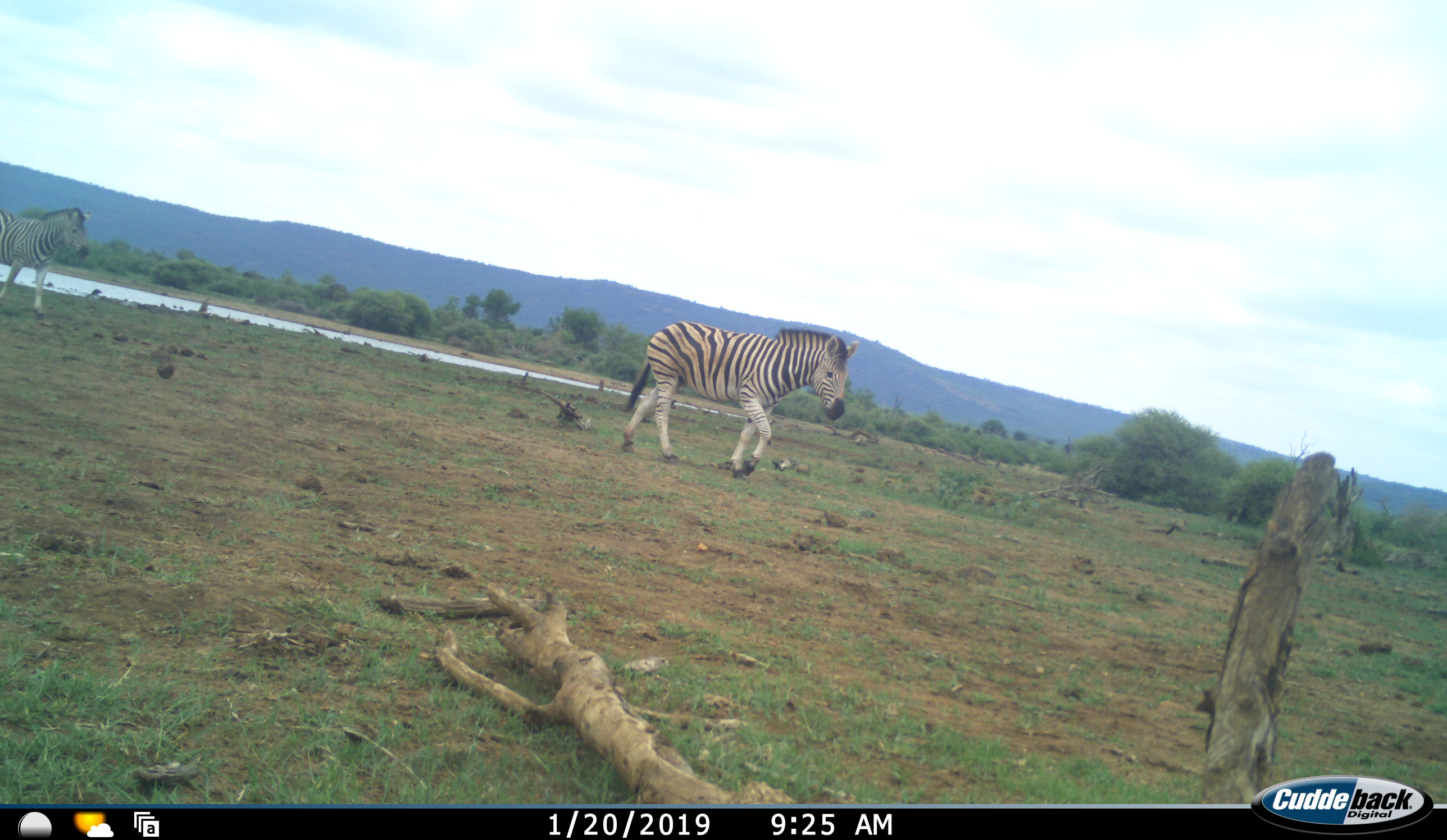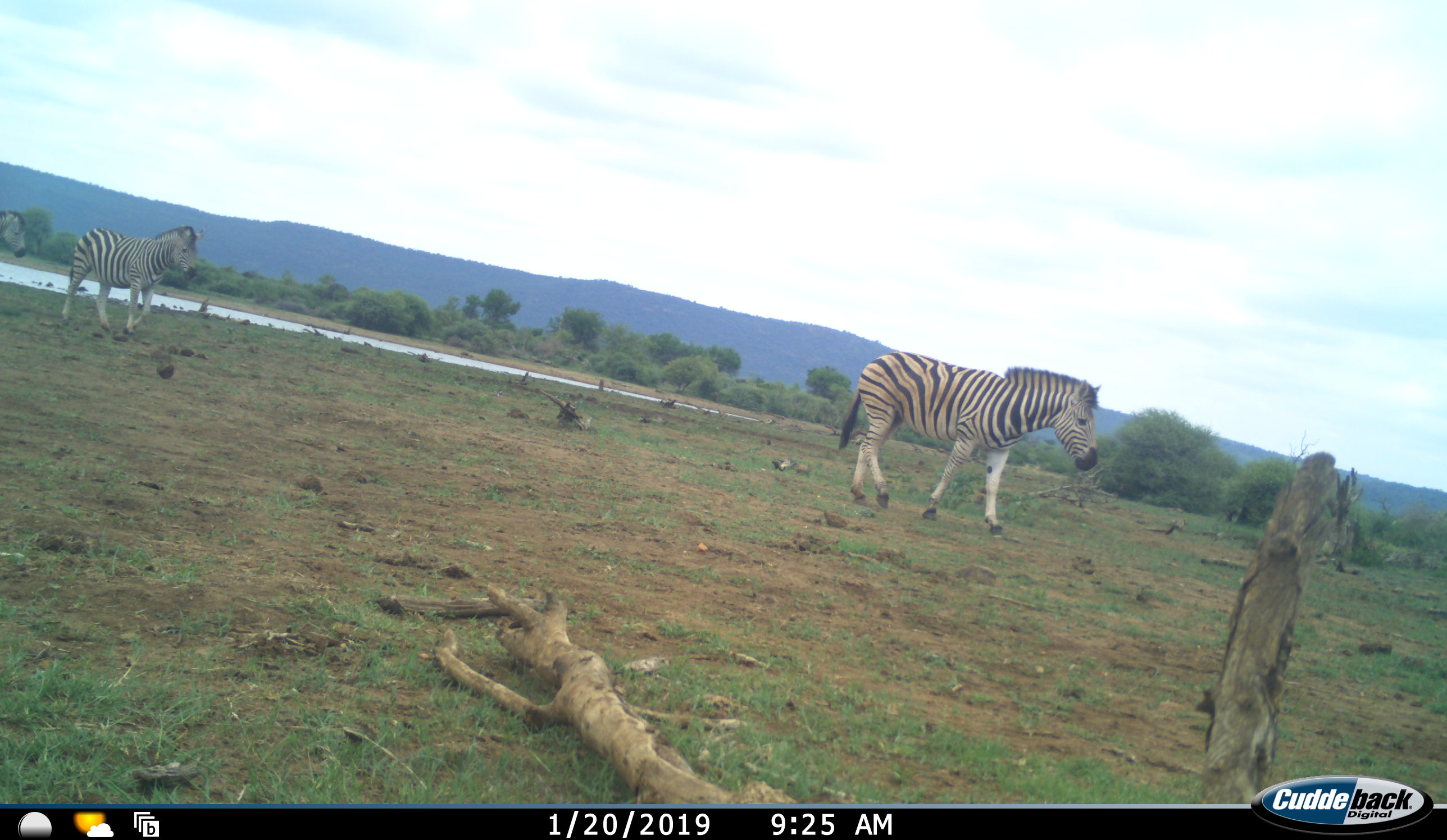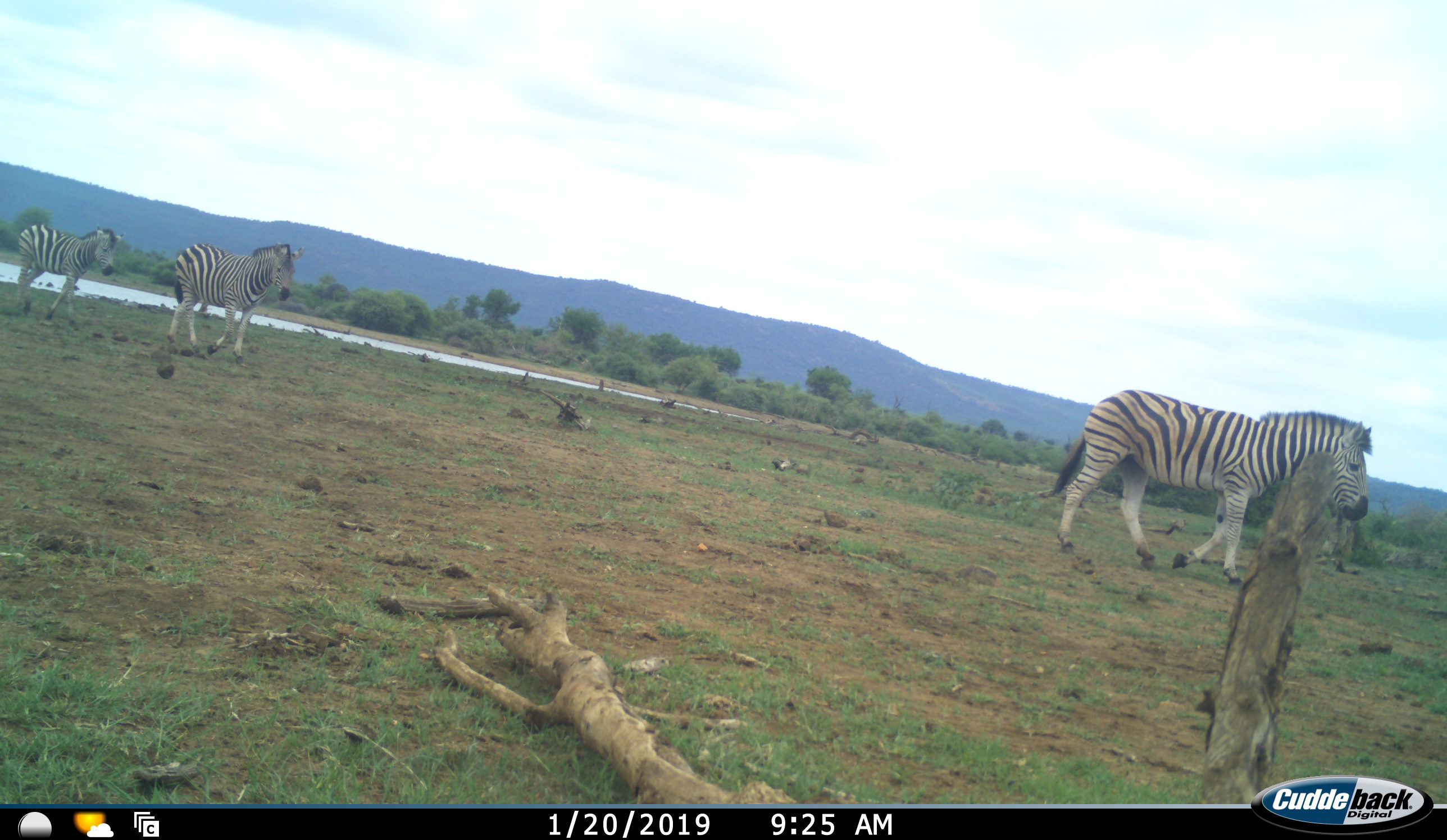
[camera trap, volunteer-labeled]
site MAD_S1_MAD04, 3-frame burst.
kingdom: Animalia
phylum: Chordata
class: Mammalia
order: Perissodactyla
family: Equidae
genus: Equus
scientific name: Equus quagga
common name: plains zebra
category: zebraplains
Zebraplains (plains zebra) (Equus quagga), count 3. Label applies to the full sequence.